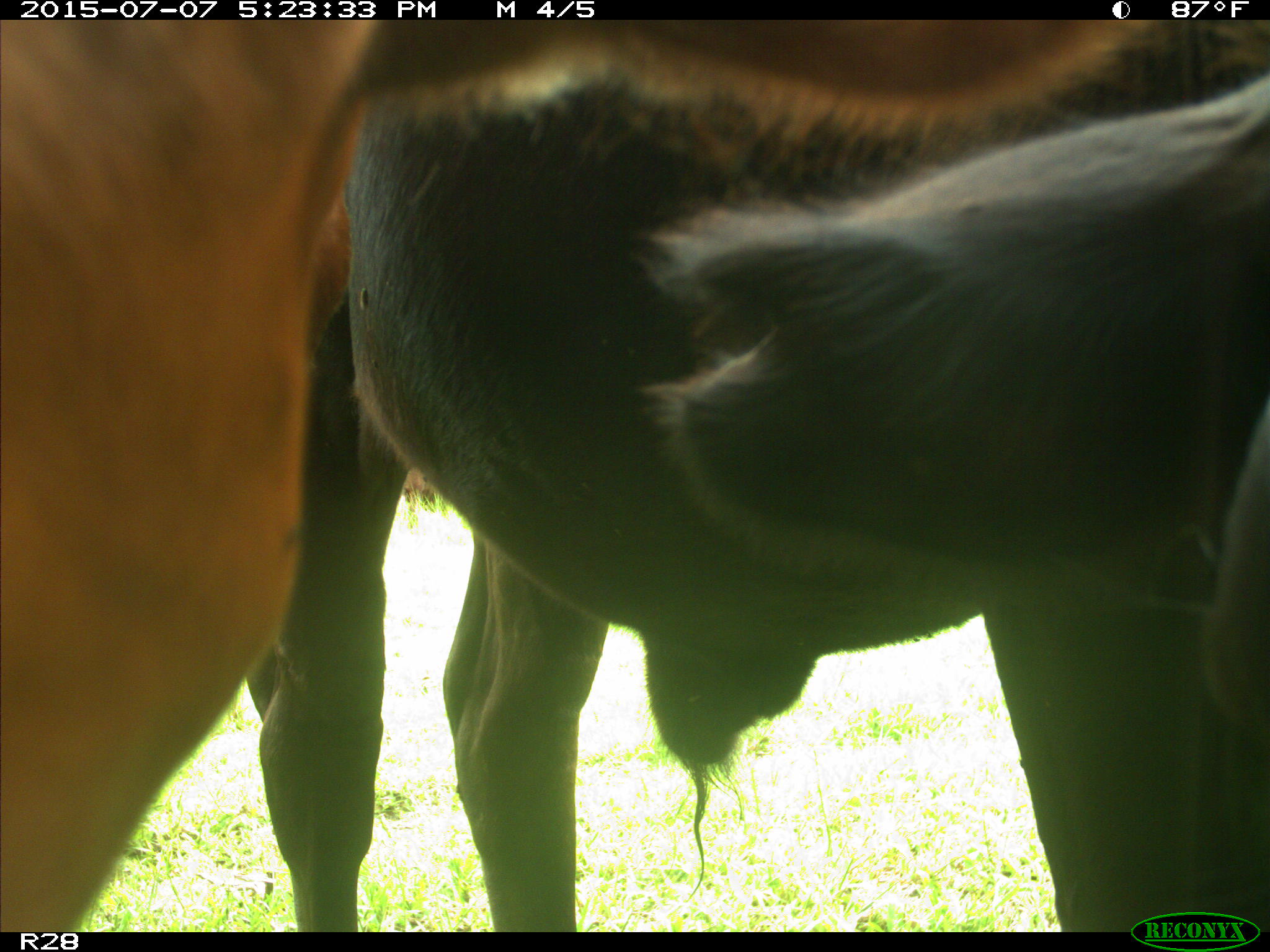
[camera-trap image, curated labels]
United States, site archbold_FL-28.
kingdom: Animalia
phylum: Chordata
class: Mammalia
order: Artiodactyla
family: Bovidae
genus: Bos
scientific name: Bos taurus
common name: domestic cow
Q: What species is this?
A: Bos taurus (domestic cow).